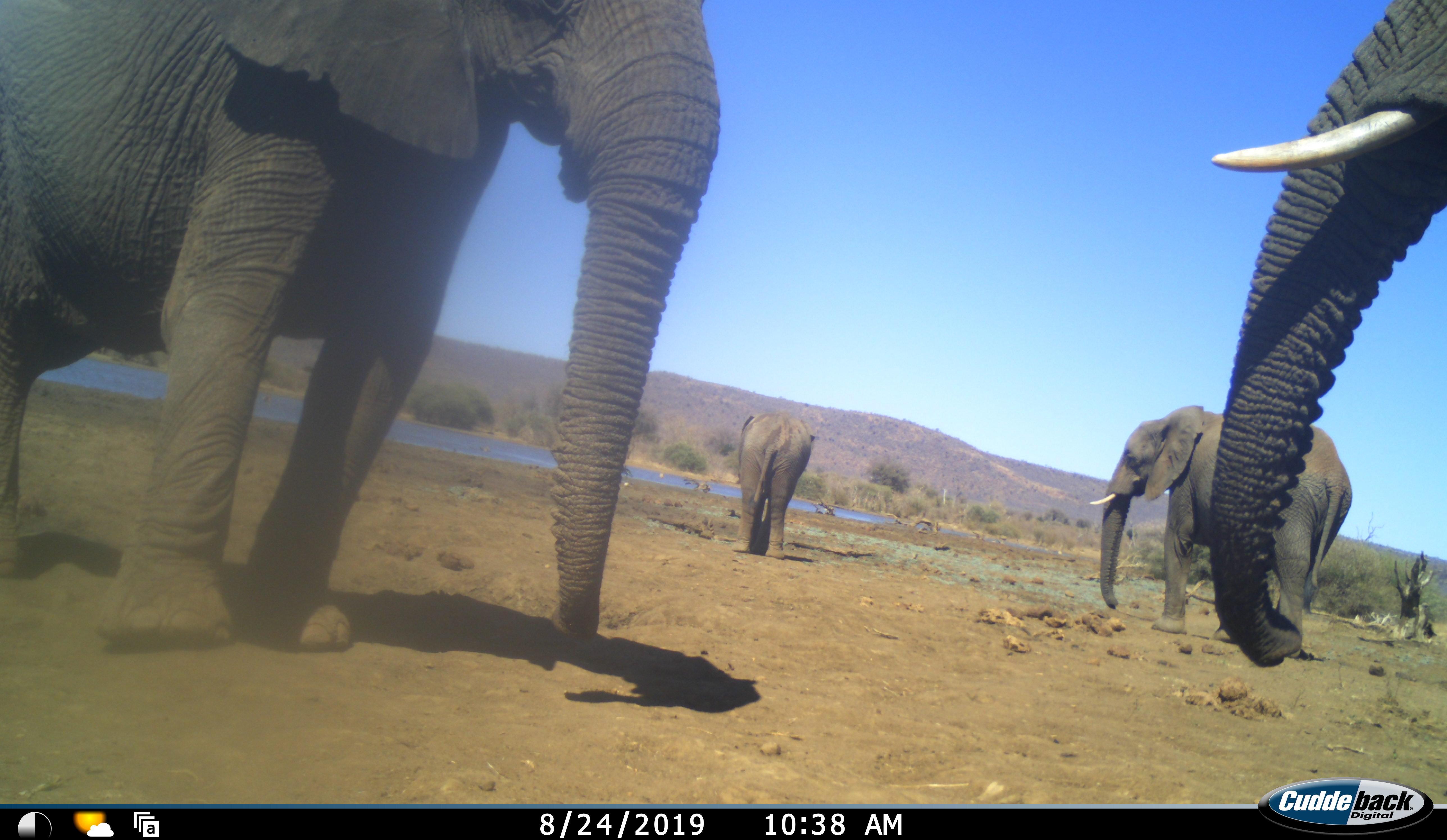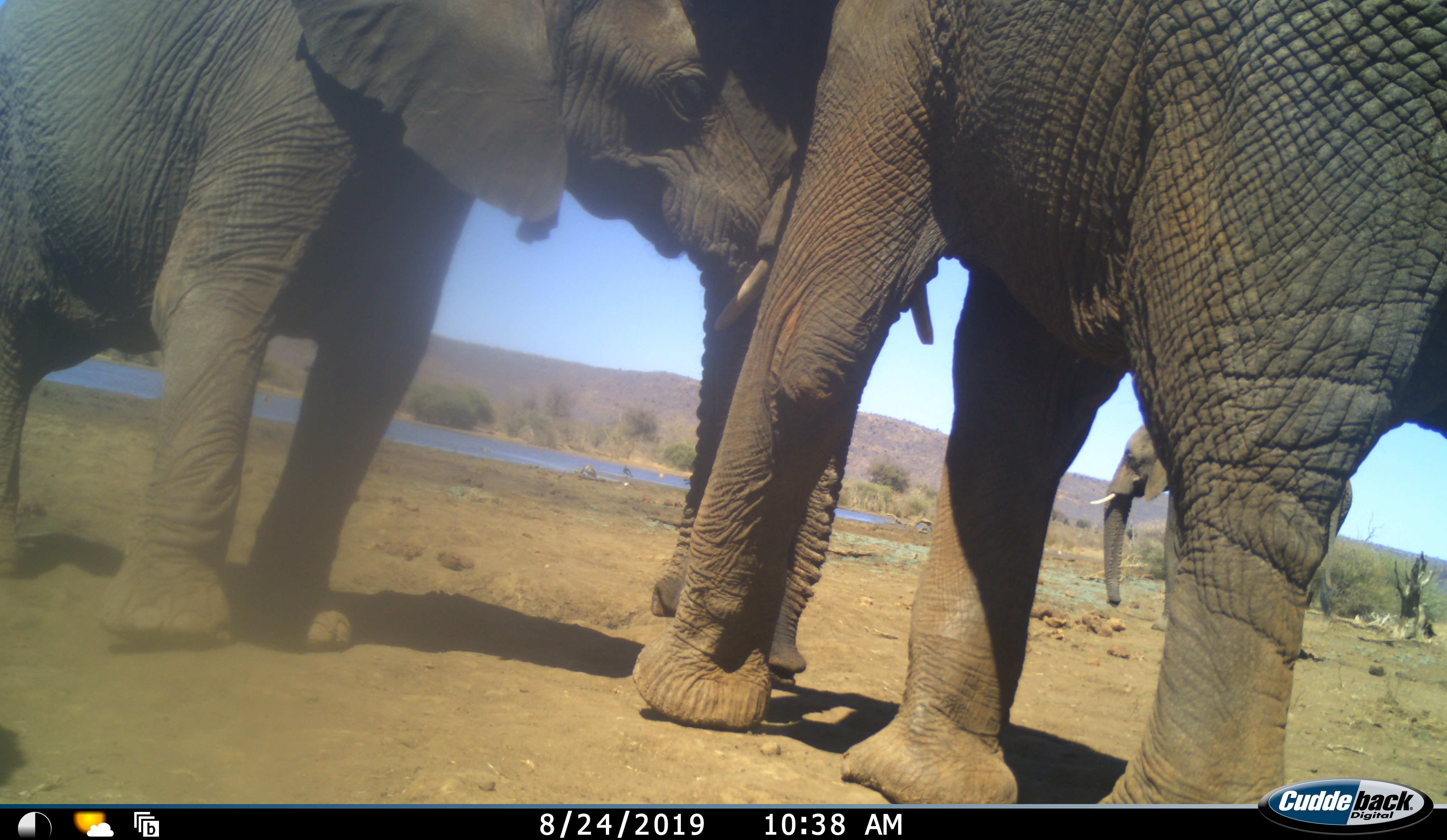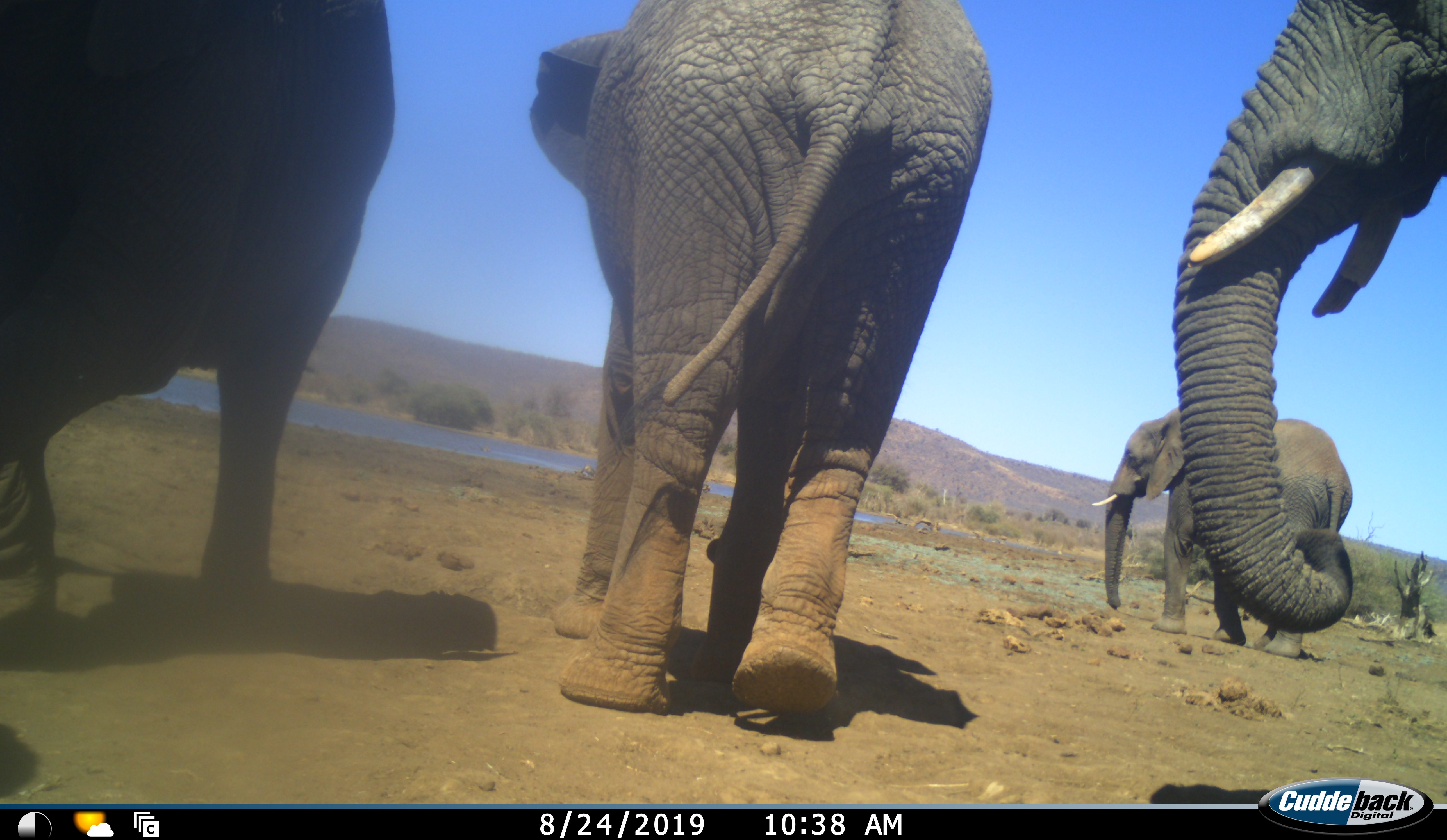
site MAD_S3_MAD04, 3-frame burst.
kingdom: Animalia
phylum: Chordata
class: Mammalia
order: Proboscidea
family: Elephantidae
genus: Loxodonta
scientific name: Loxodonta africana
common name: african bush elephant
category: elephant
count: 4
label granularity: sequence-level